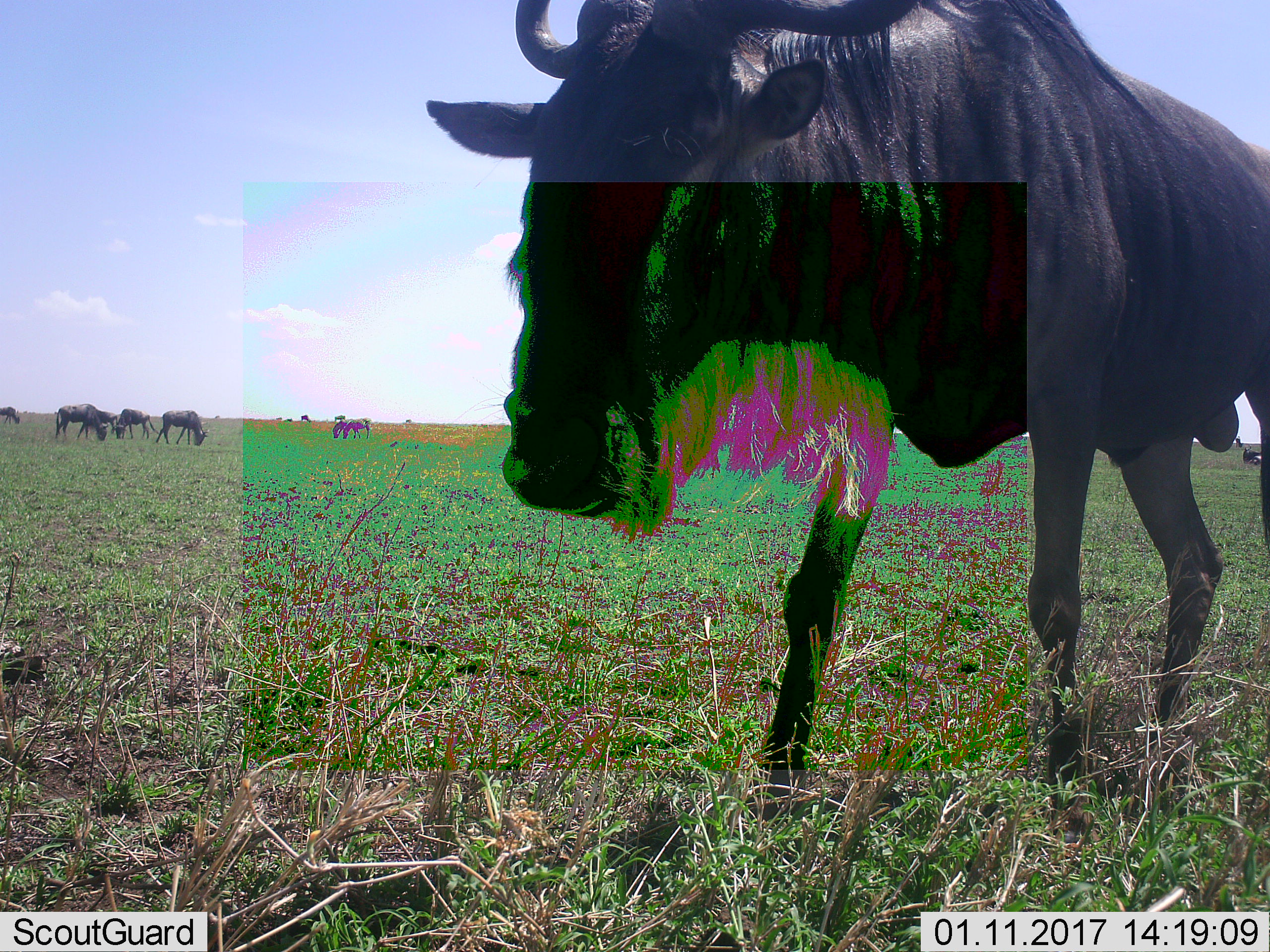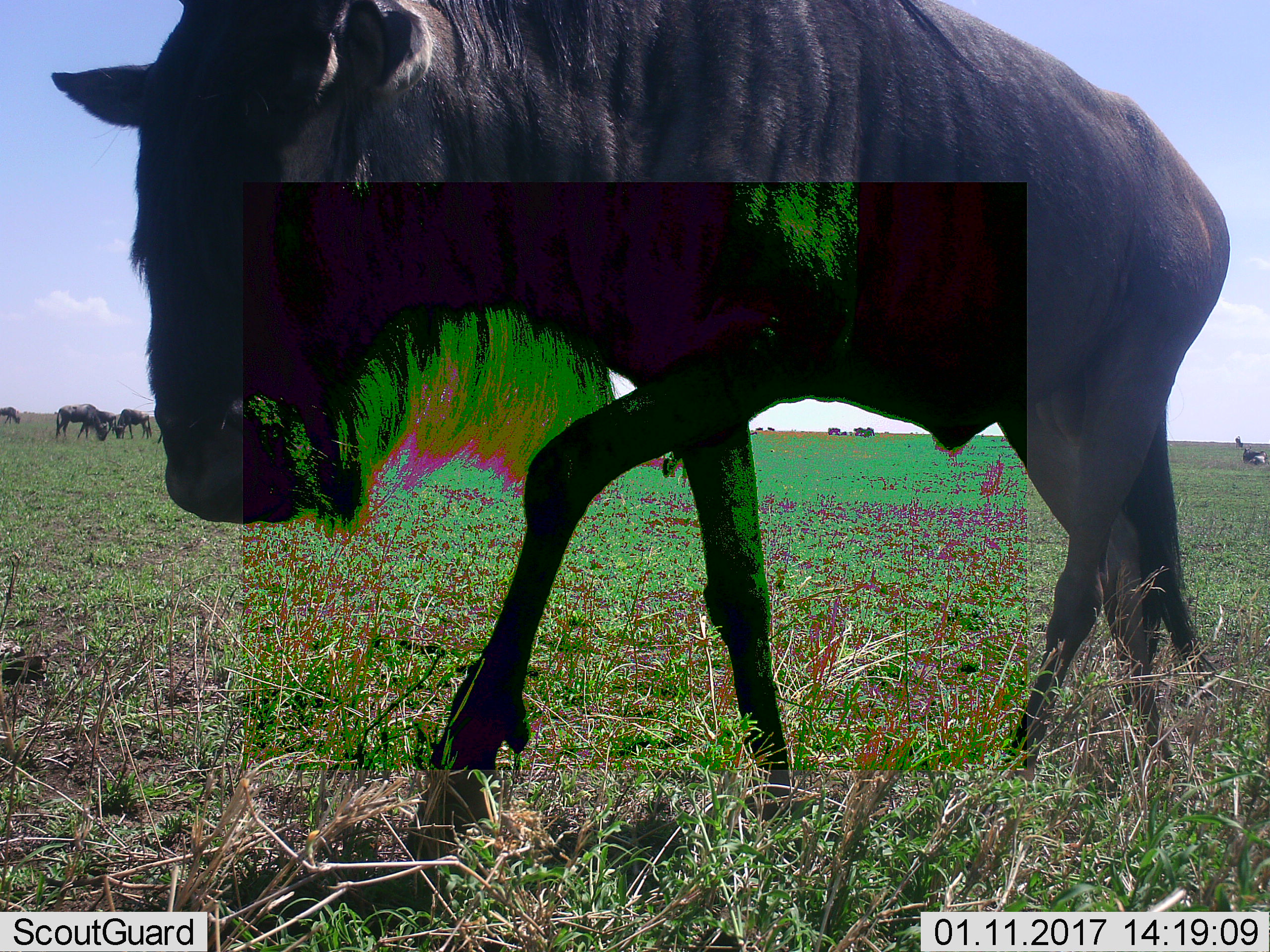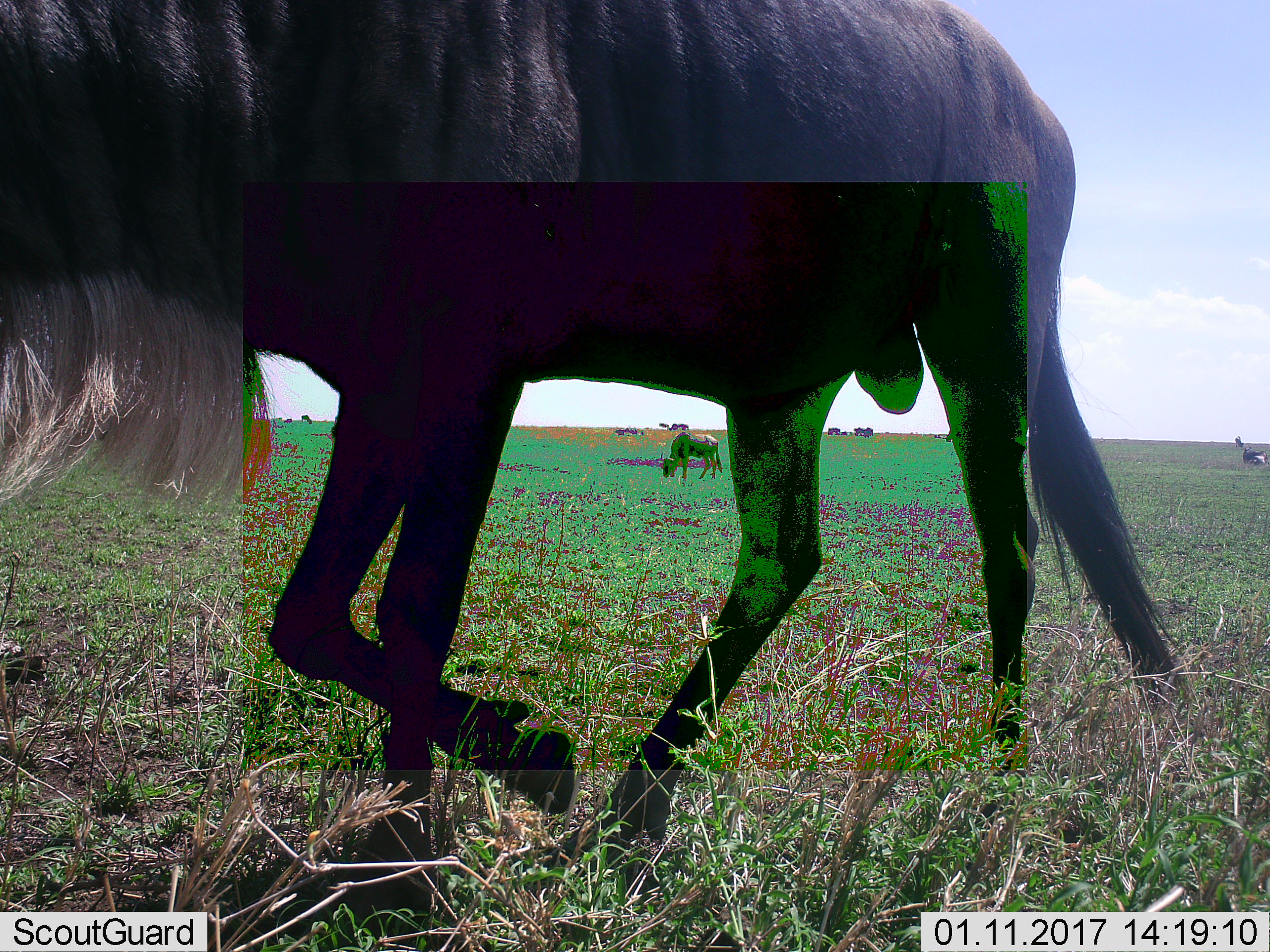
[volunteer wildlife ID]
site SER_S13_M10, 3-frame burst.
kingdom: Animalia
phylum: Chordata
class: Mammalia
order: Artiodactyla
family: Bovidae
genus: Connochaetes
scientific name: Connochaetes taurinus taurinus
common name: blue wildebeest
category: wildebeestblue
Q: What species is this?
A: Wildebeestblue (blue wildebeest) (Connochaetes taurinus taurinus).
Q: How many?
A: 11-50.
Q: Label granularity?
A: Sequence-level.